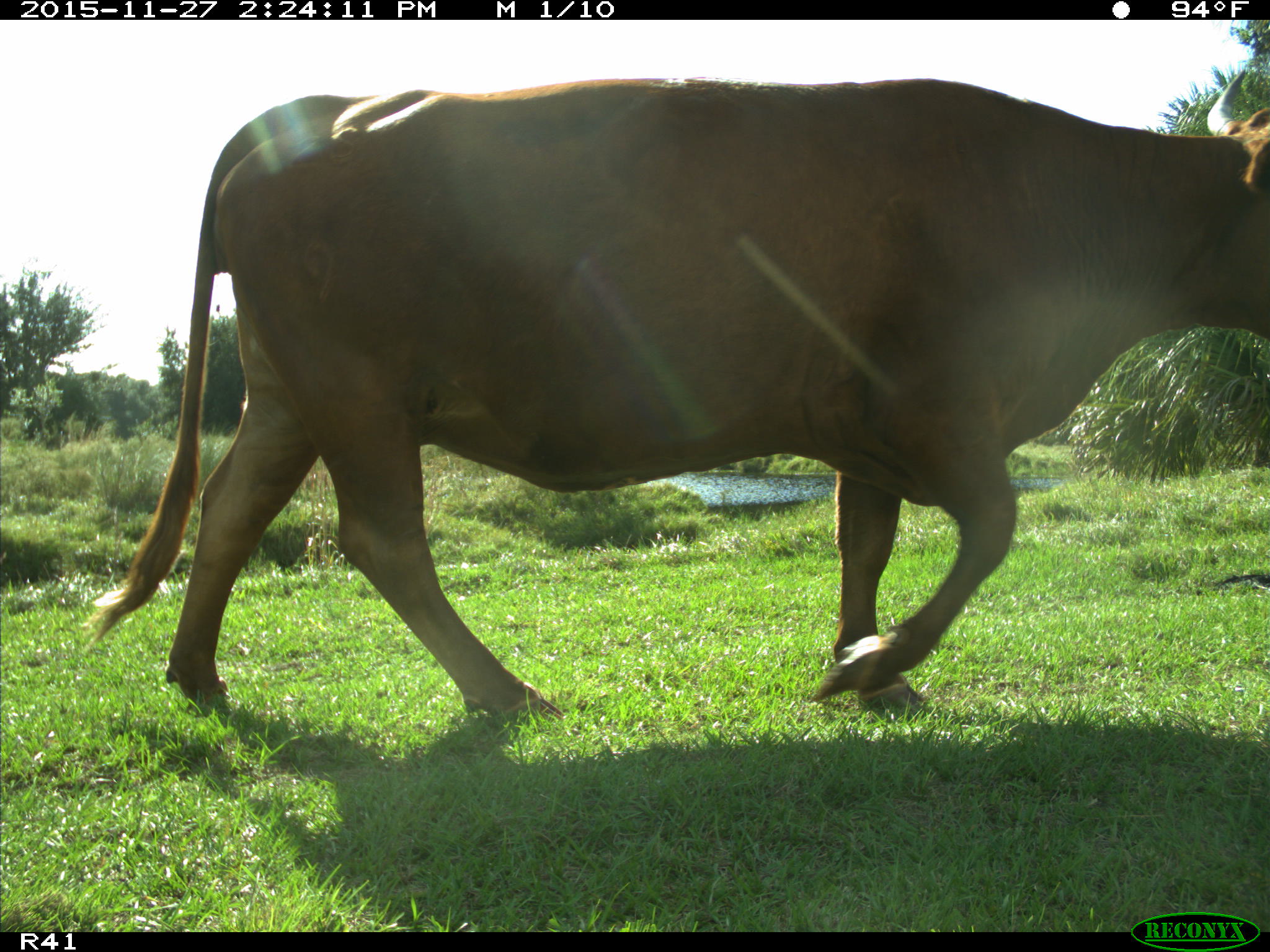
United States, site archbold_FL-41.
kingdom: Animalia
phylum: Chordata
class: Mammalia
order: Artiodactyla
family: Bovidae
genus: Bos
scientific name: Bos taurus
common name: domestic cow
Bos taurus (domestic cow).